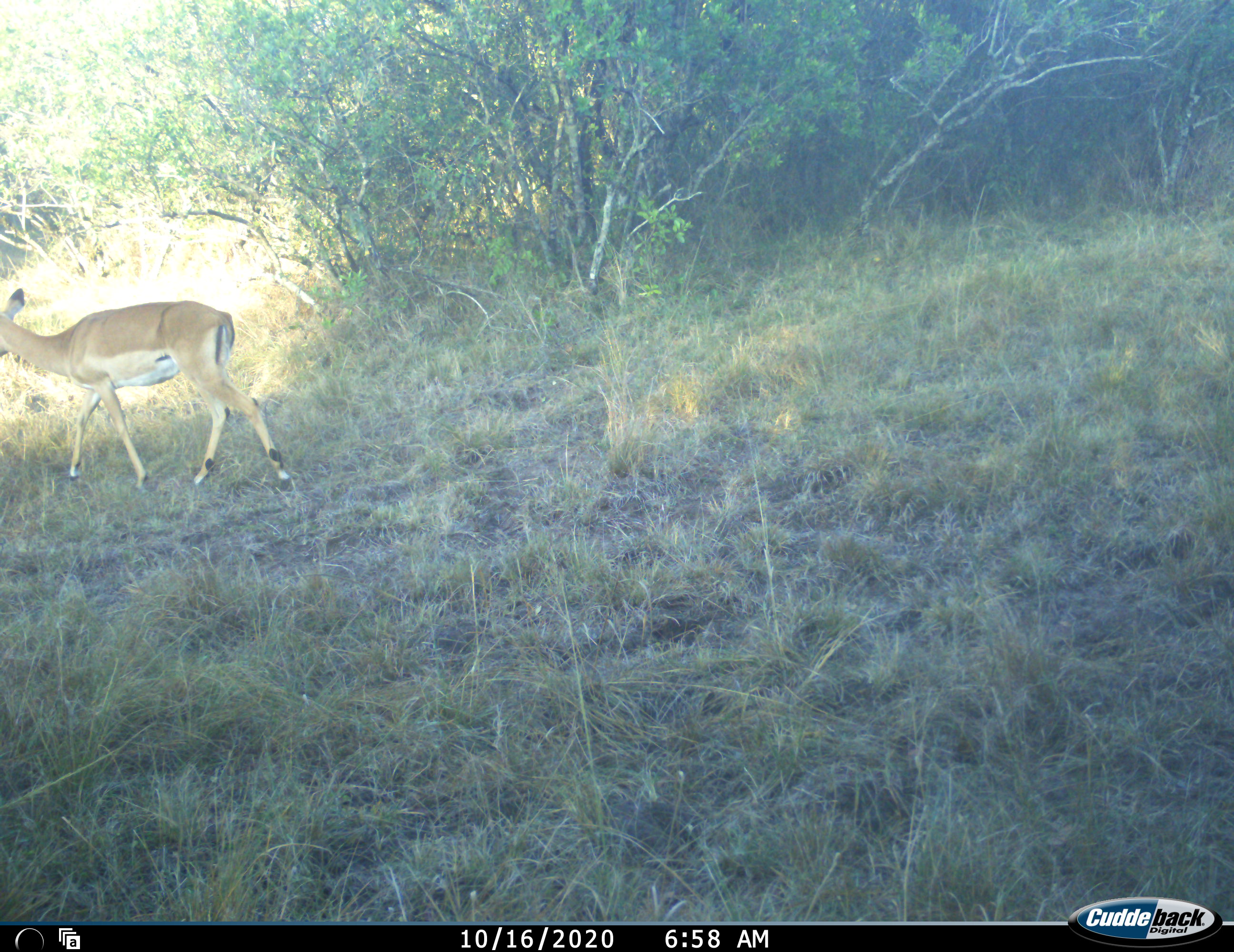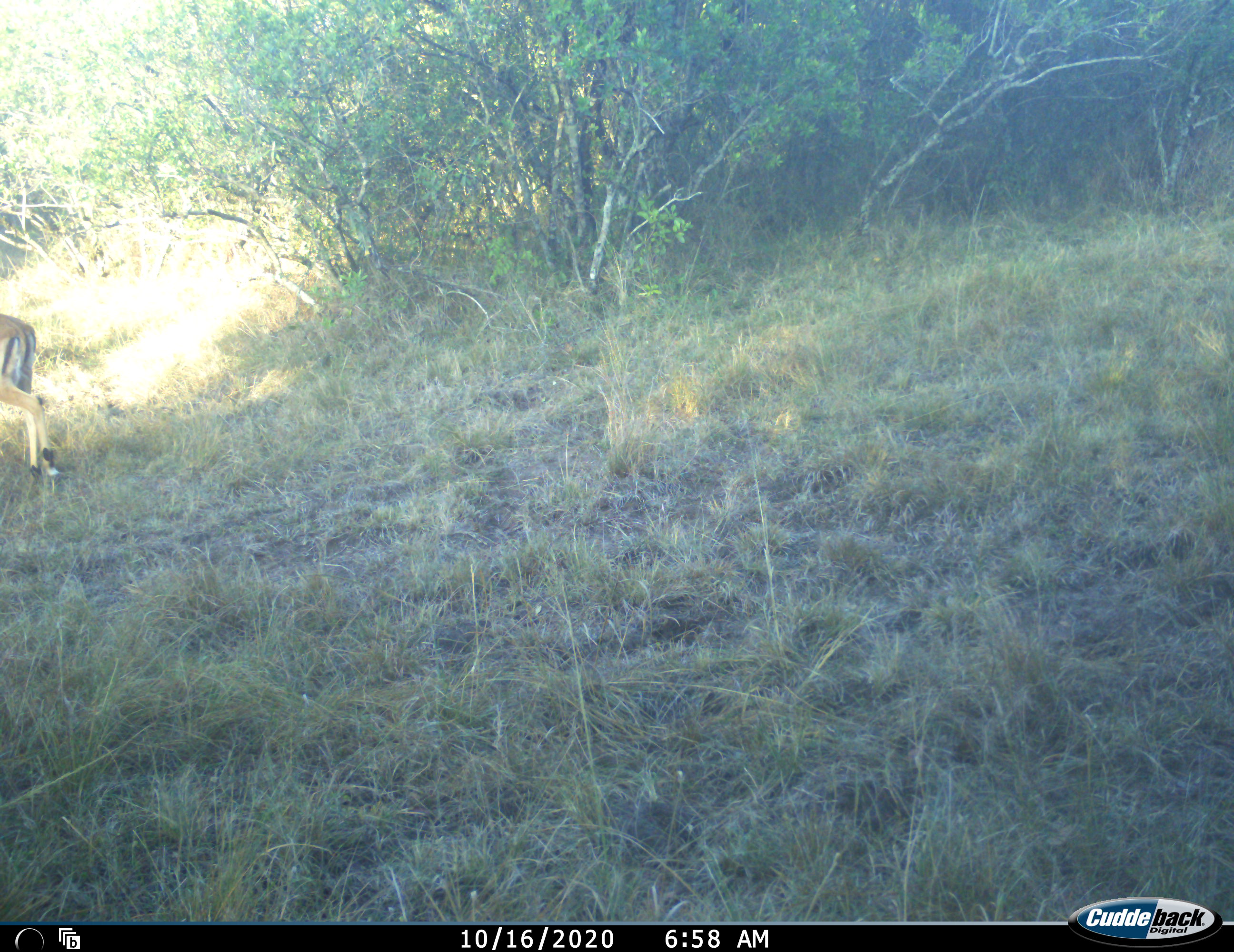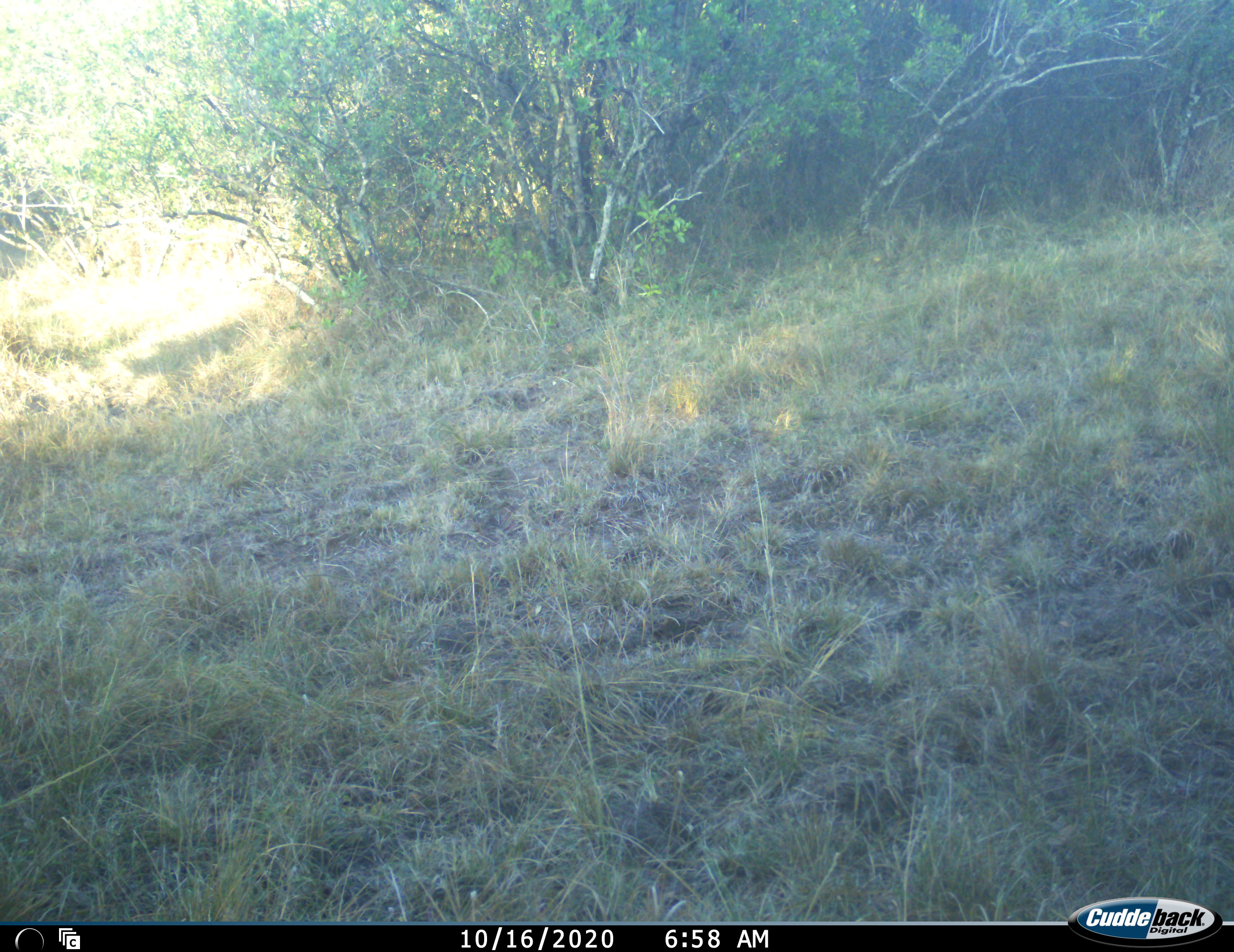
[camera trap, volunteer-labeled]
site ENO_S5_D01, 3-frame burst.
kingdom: Animalia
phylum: Chordata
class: Mammalia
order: Artiodactyla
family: Bovidae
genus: Aepyceros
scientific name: Aepyceros melampus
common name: impala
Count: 1.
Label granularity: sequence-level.